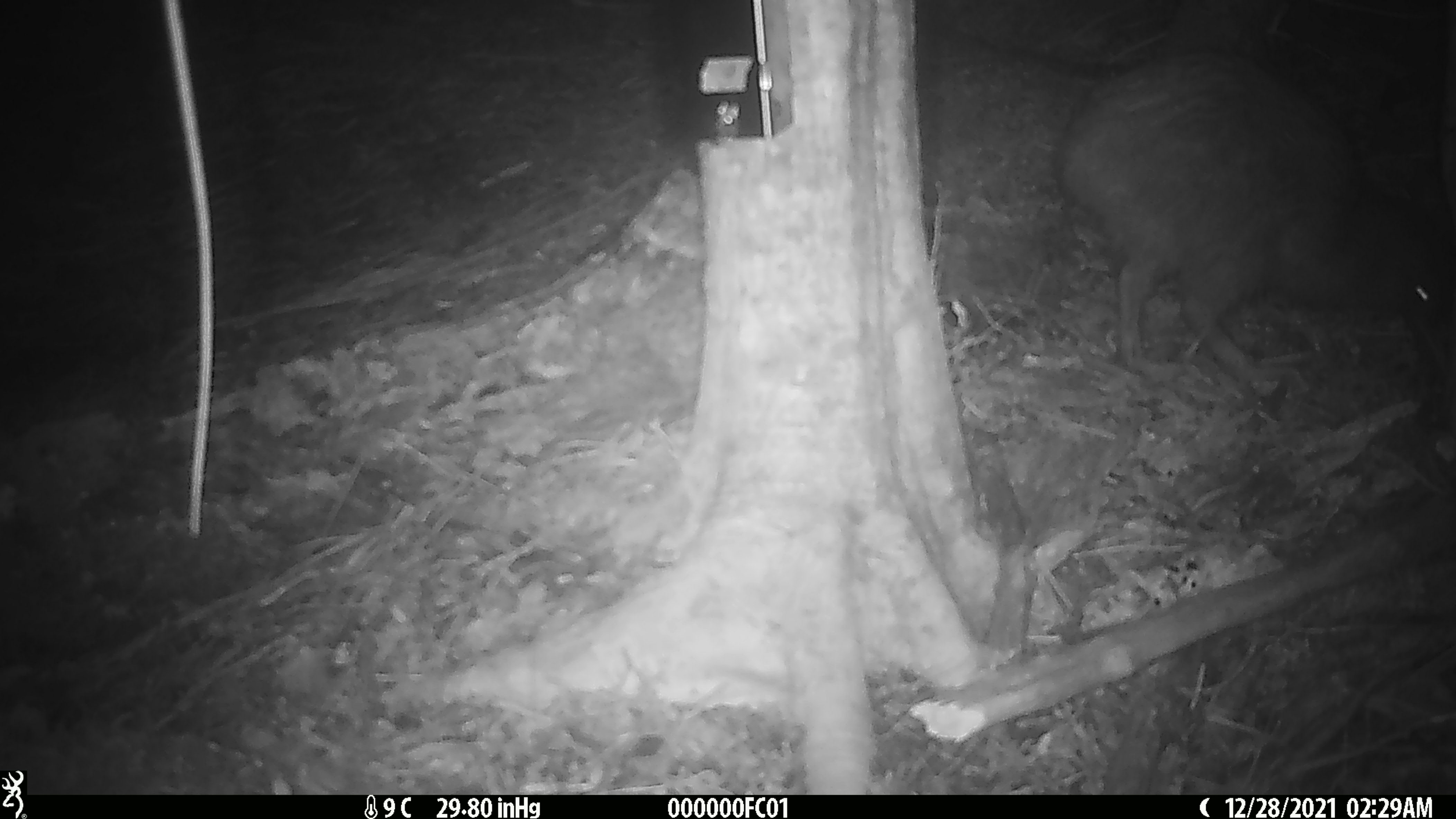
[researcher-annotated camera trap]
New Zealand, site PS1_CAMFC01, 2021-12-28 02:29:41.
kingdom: Animalia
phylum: Chordata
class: Aves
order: Apterygiformes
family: Apterygidae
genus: Apteryx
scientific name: Apteryx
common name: kiwi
Kiwi (Apteryx).